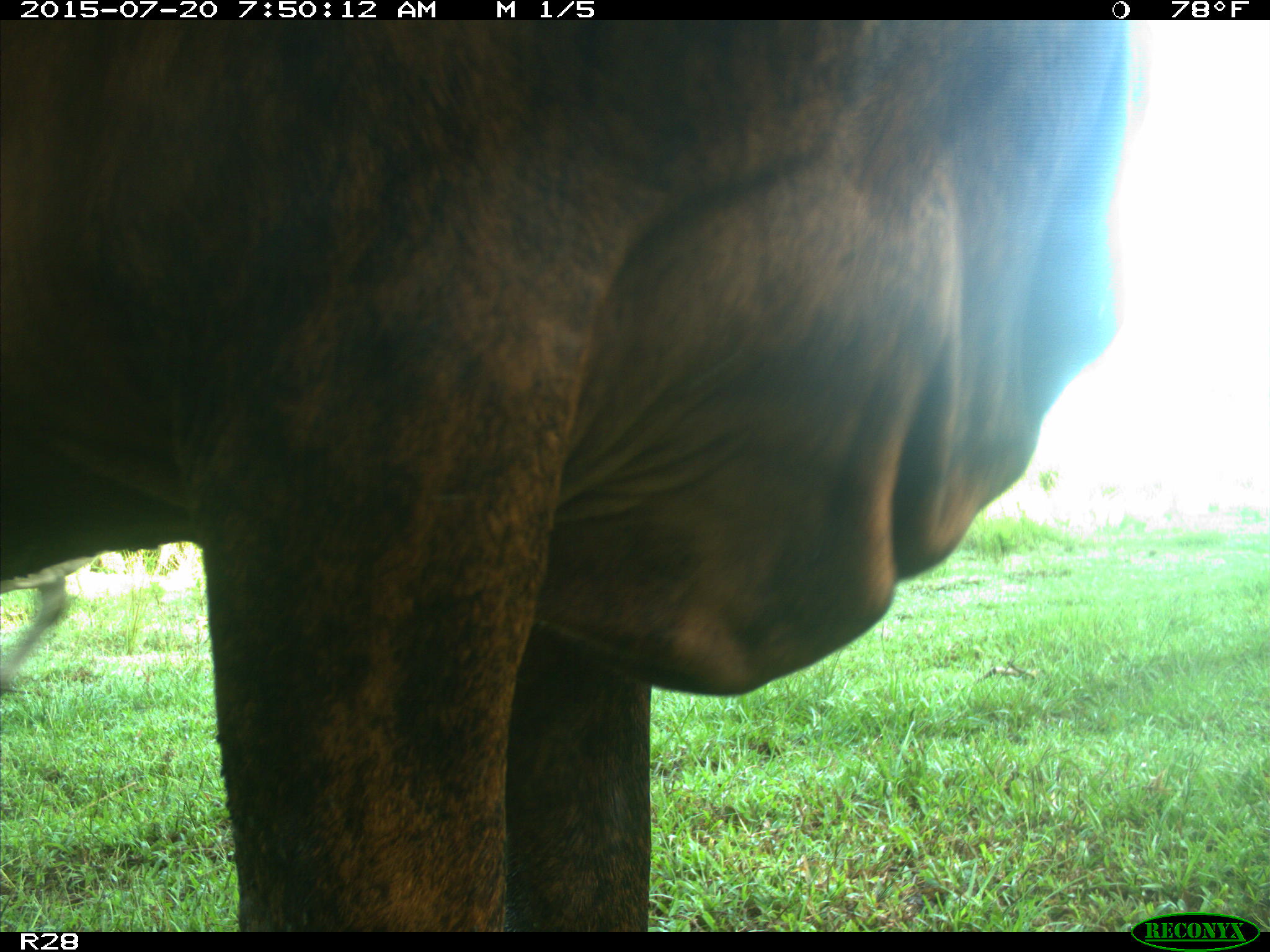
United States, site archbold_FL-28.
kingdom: Animalia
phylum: Chordata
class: Mammalia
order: Artiodactyla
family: Bovidae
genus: Bos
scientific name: Bos taurus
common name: domestic cow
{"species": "Bos taurus (domestic cow)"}